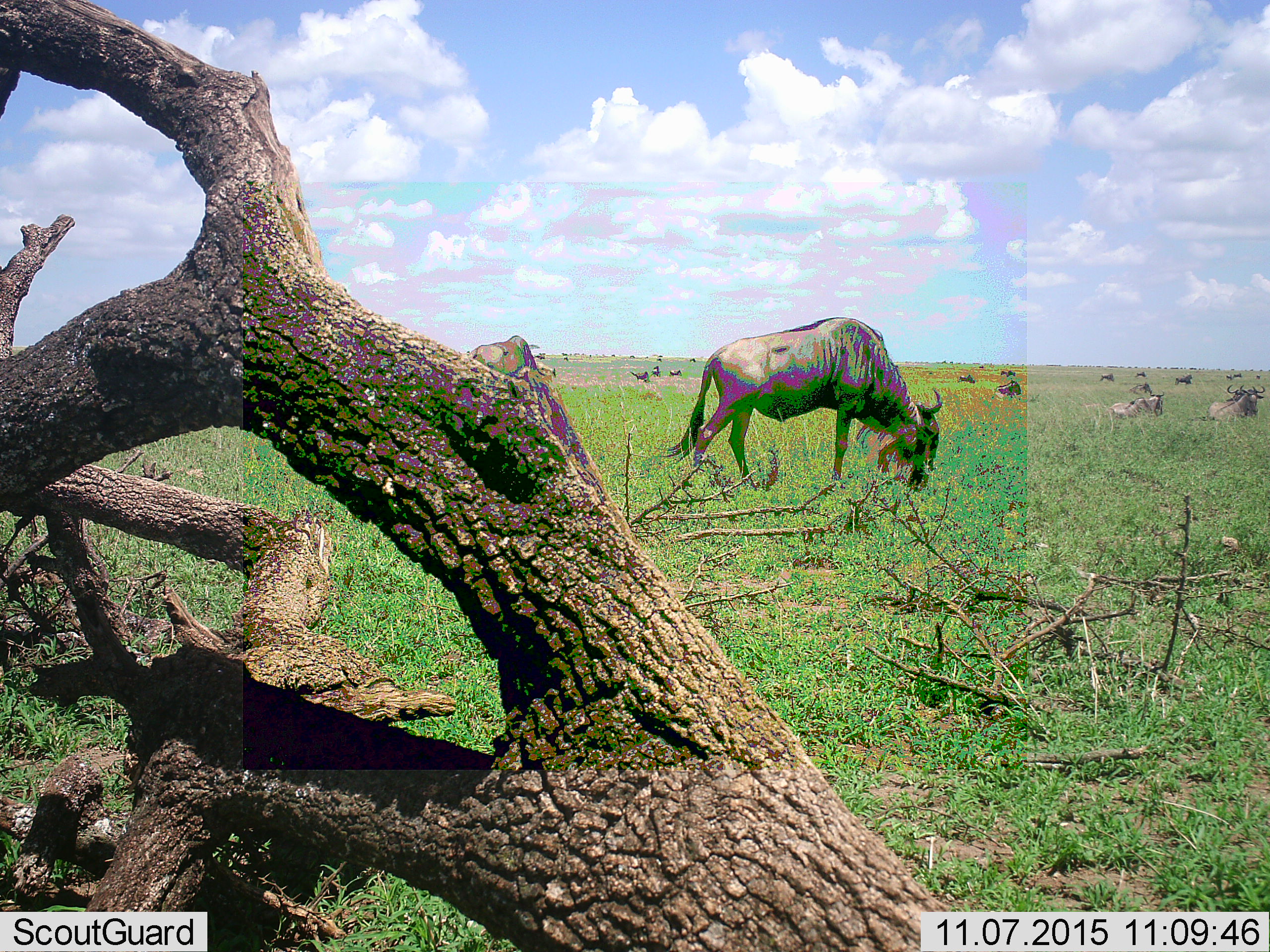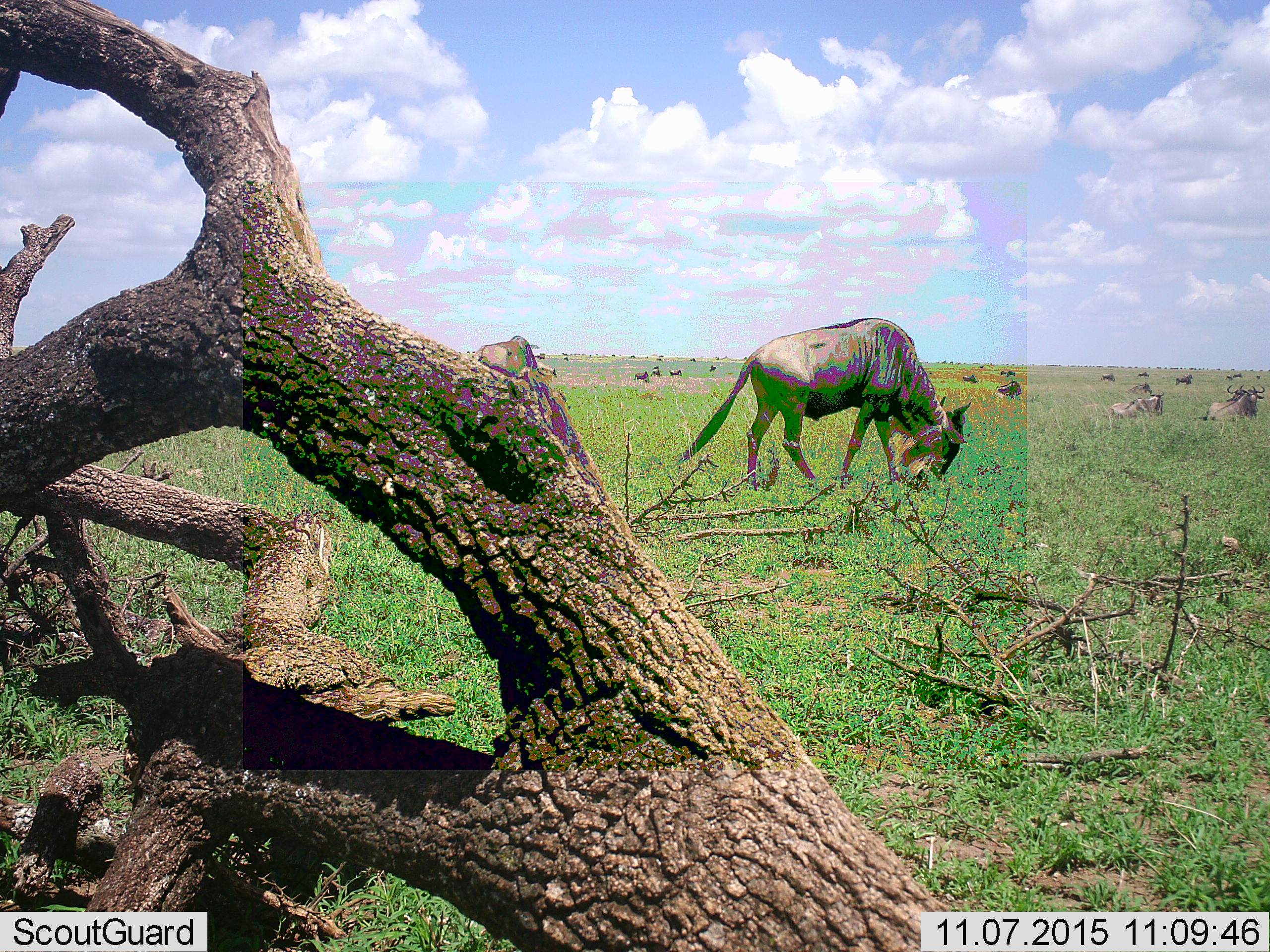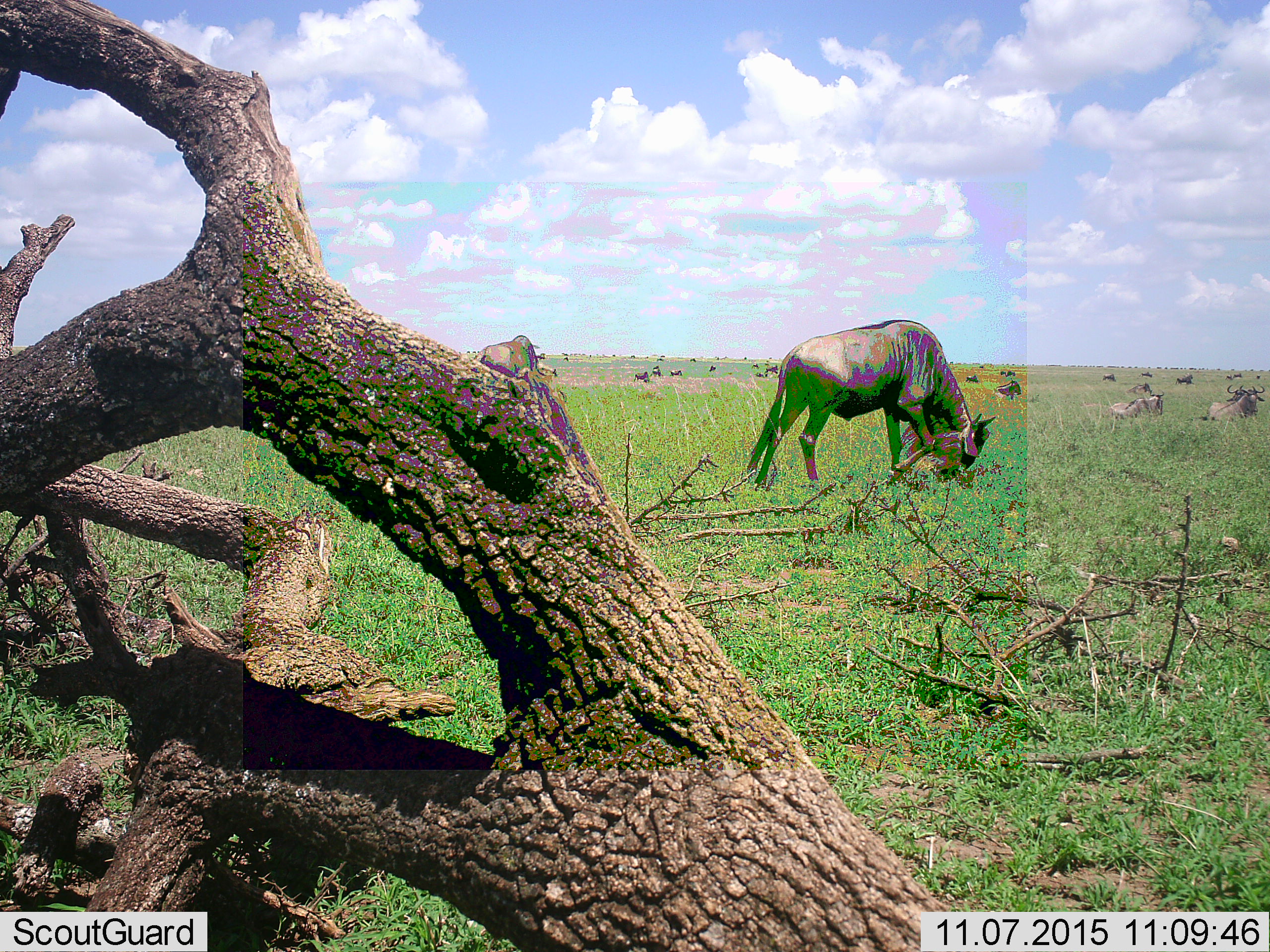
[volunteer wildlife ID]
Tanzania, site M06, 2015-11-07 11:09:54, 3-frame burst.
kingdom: Animalia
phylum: Chordata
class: Mammalia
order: Artiodactyla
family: Bovidae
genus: Connochaetes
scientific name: Connochaetes taurinus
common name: blue wildebeest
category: wildebeest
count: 11-50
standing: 30%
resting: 80%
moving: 40%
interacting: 0%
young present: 10%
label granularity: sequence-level